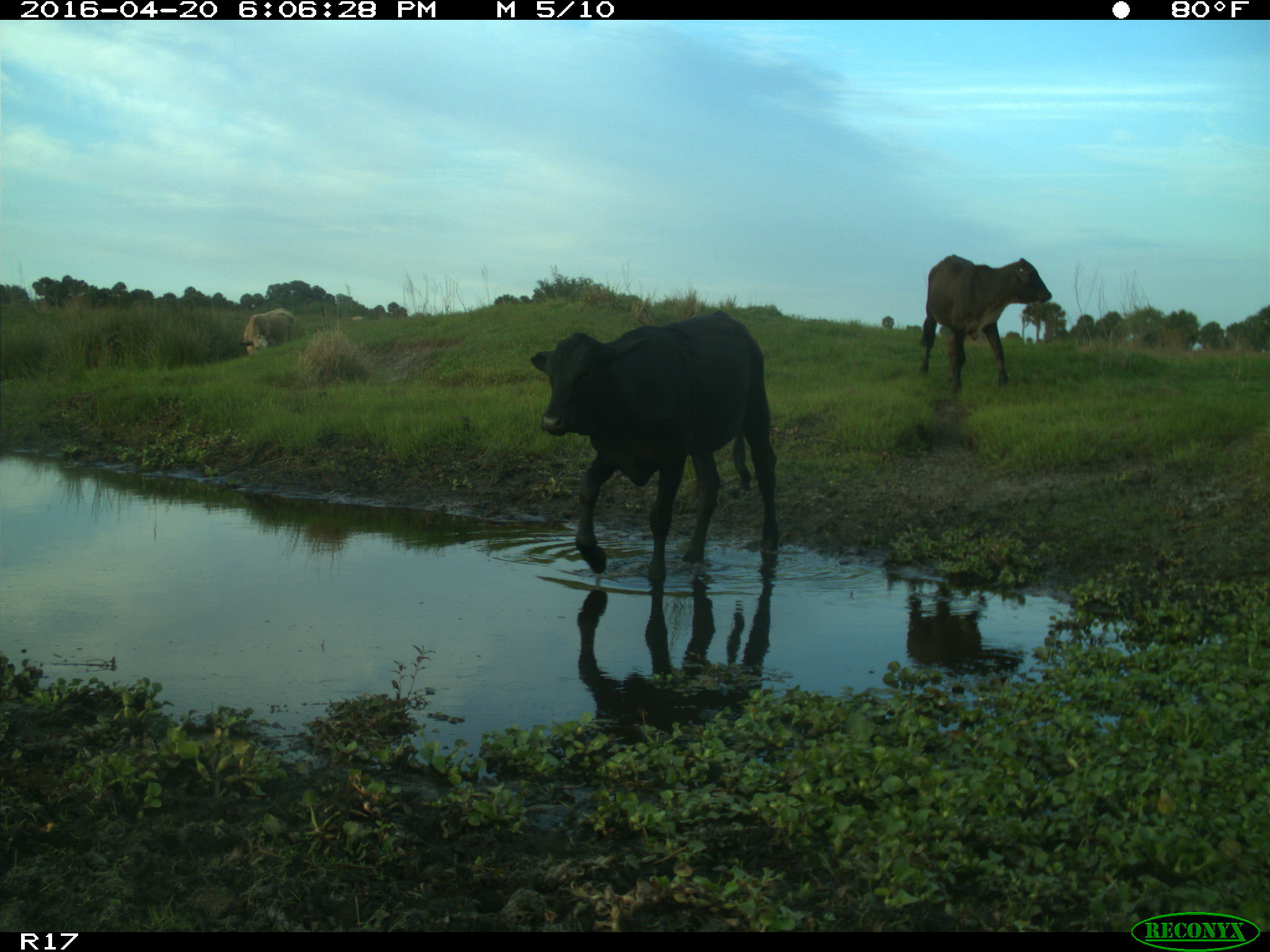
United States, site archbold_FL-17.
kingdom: Animalia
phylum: Chordata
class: Mammalia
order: Artiodactyla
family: Bovidae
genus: Bos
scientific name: Bos taurus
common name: domestic cow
Bos taurus (domestic cow).